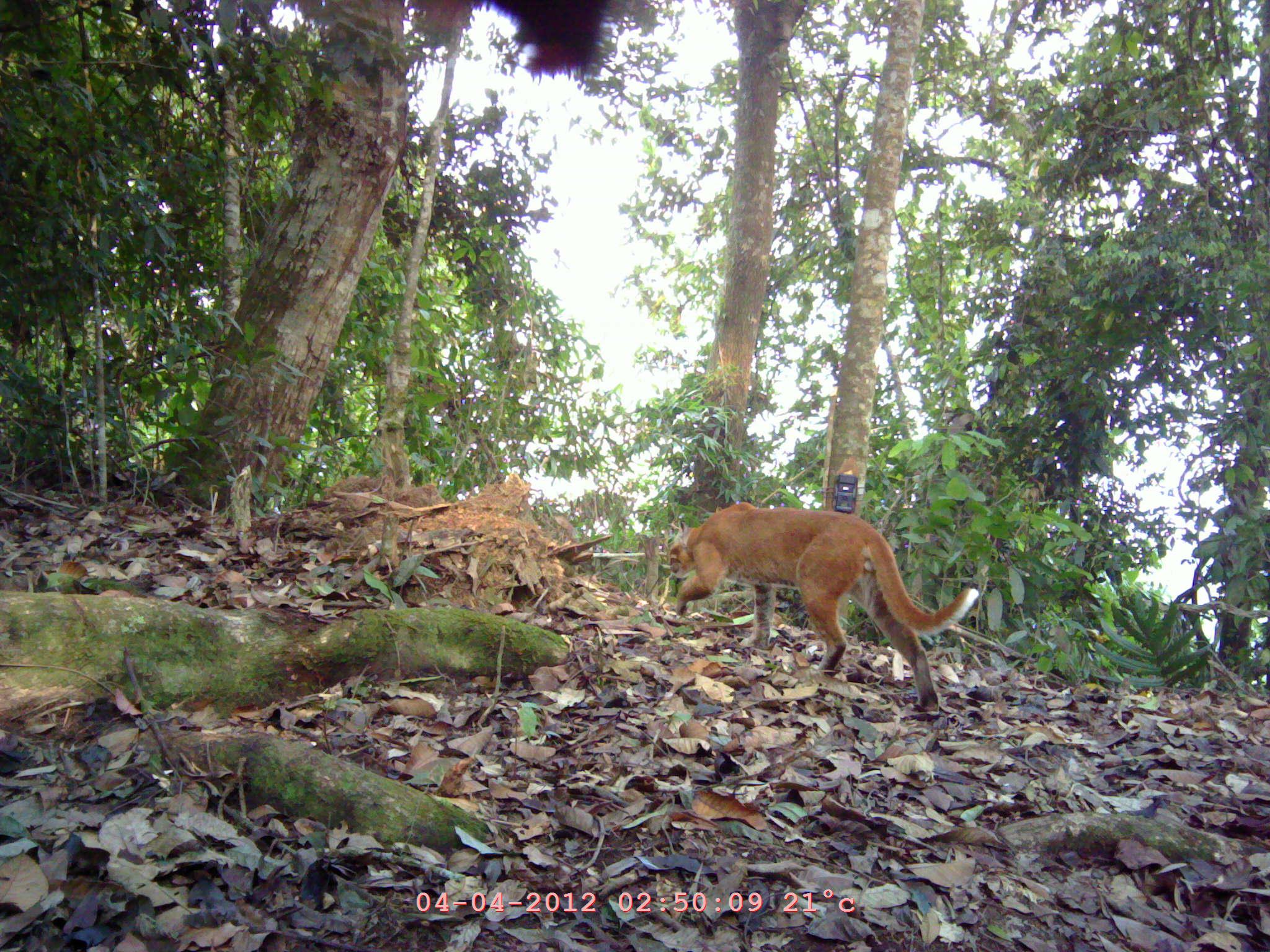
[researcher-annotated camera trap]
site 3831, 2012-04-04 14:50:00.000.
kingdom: Animalia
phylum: Chordata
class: Mammalia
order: Carnivora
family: Felidae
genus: Catopuma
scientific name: Catopuma temminckii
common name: asian golden cat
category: pardofelis temminckii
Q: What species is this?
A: Pardofelis temminckii (asian golden cat) (Catopuma temminckii).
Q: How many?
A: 1.